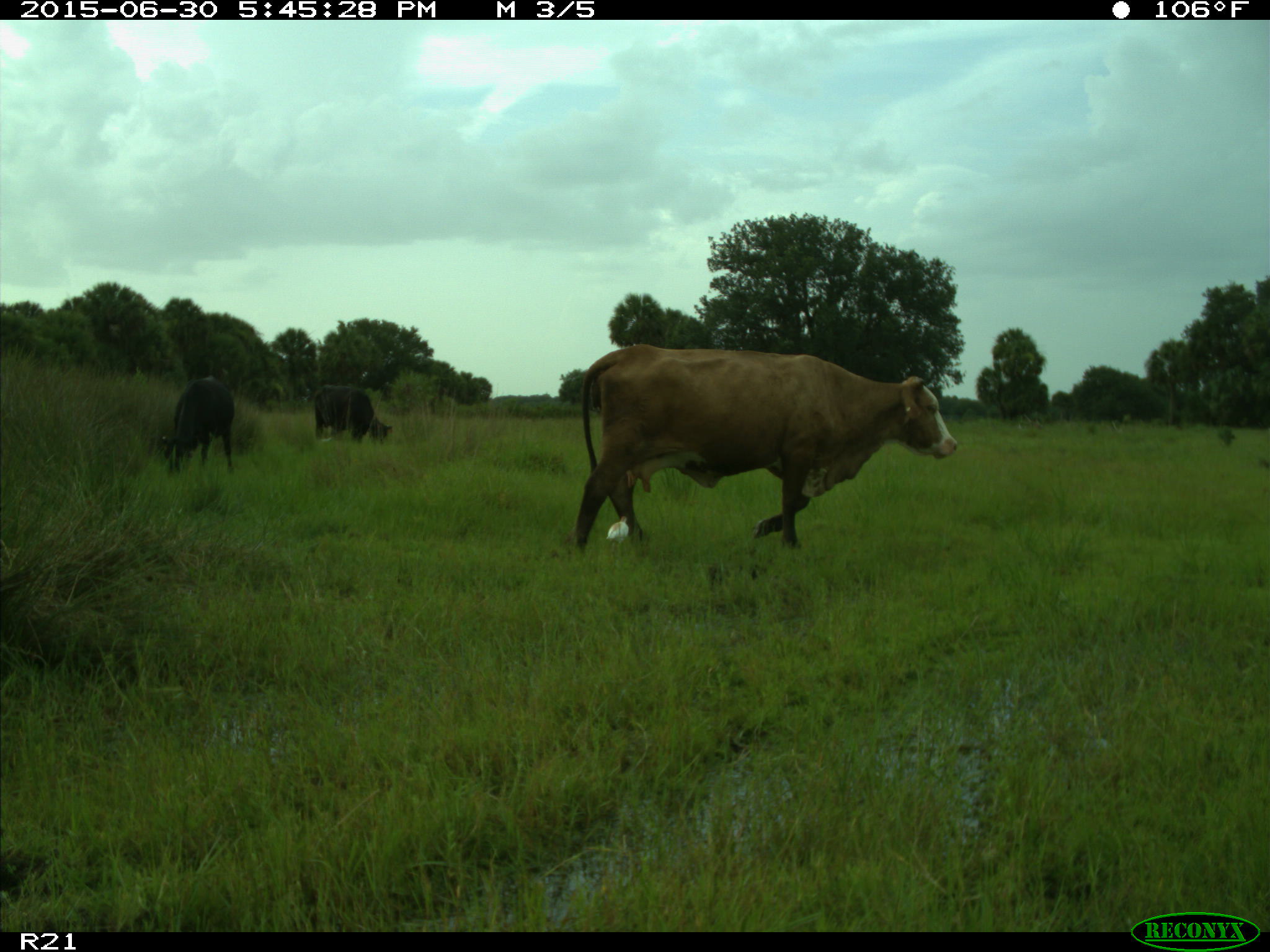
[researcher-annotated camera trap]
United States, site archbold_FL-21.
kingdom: Animalia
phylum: Chordata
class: Mammalia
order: Artiodactyla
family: Bovidae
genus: Bos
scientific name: Bos taurus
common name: domestic cow